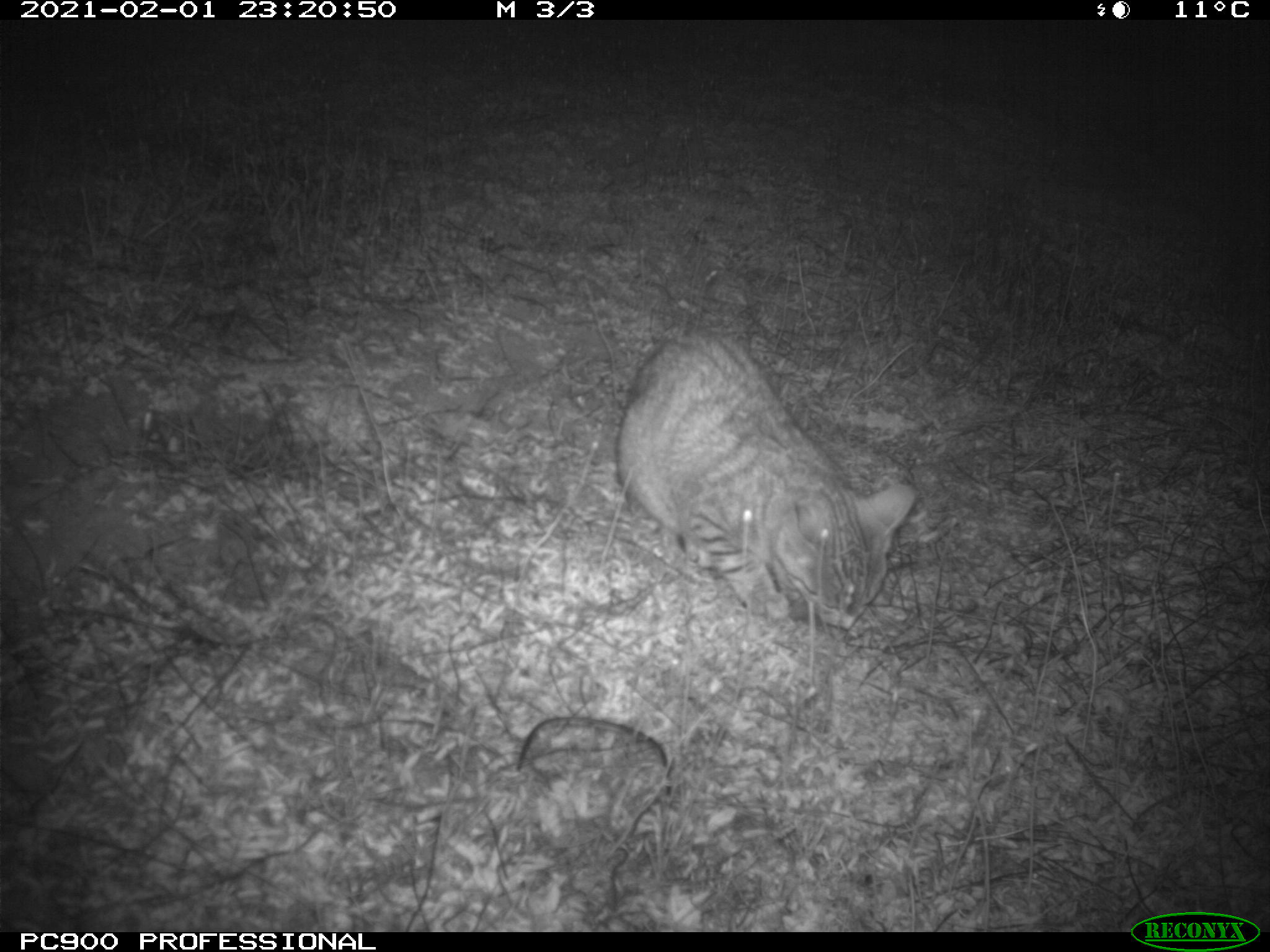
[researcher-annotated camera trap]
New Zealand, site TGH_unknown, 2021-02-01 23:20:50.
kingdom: Animalia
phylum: Chordata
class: Mammalia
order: Carnivora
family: Felidae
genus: Felis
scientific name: Felis catus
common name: domestic cat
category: cat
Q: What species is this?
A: Cat (domestic cat) (Felis catus).